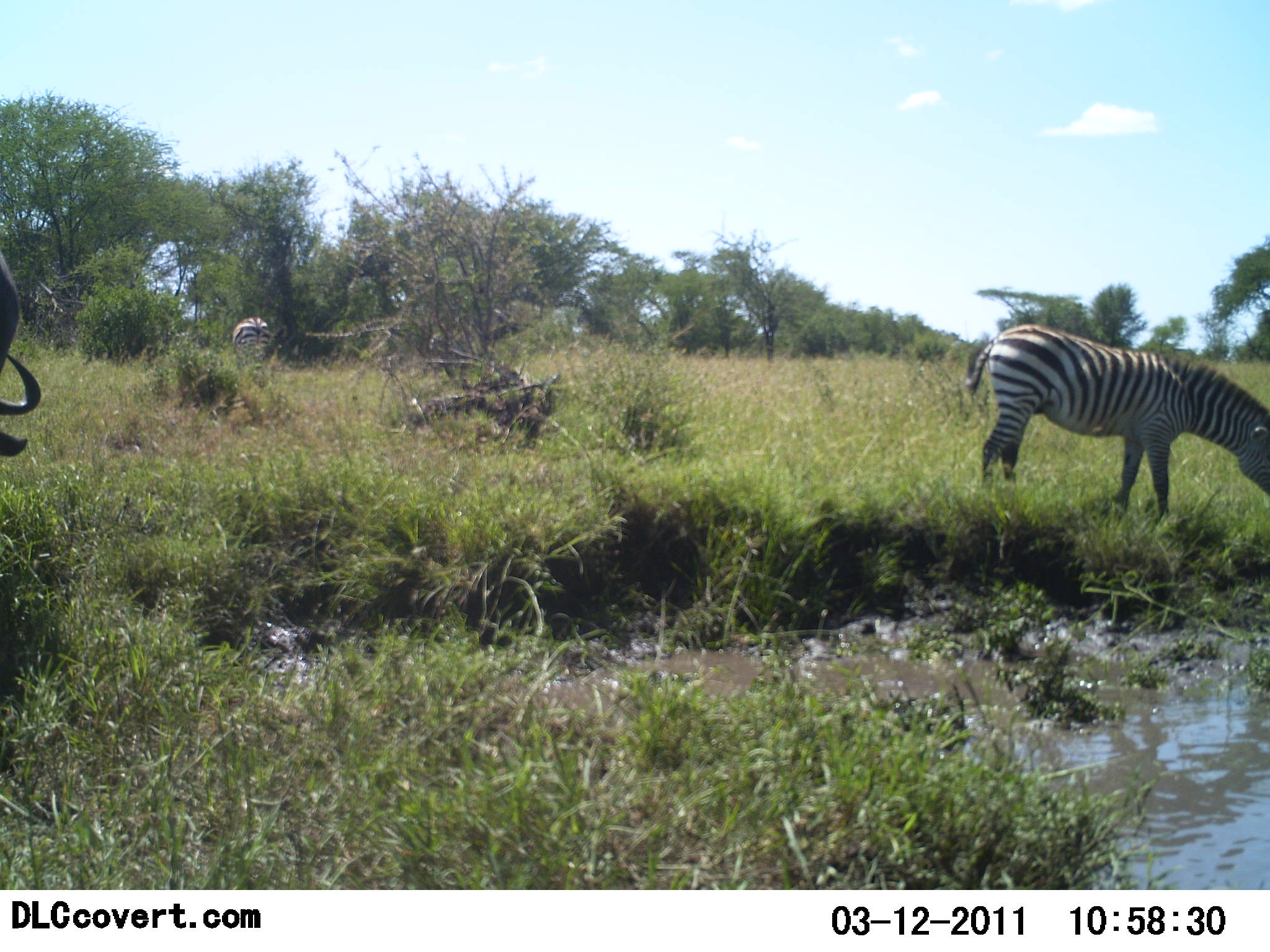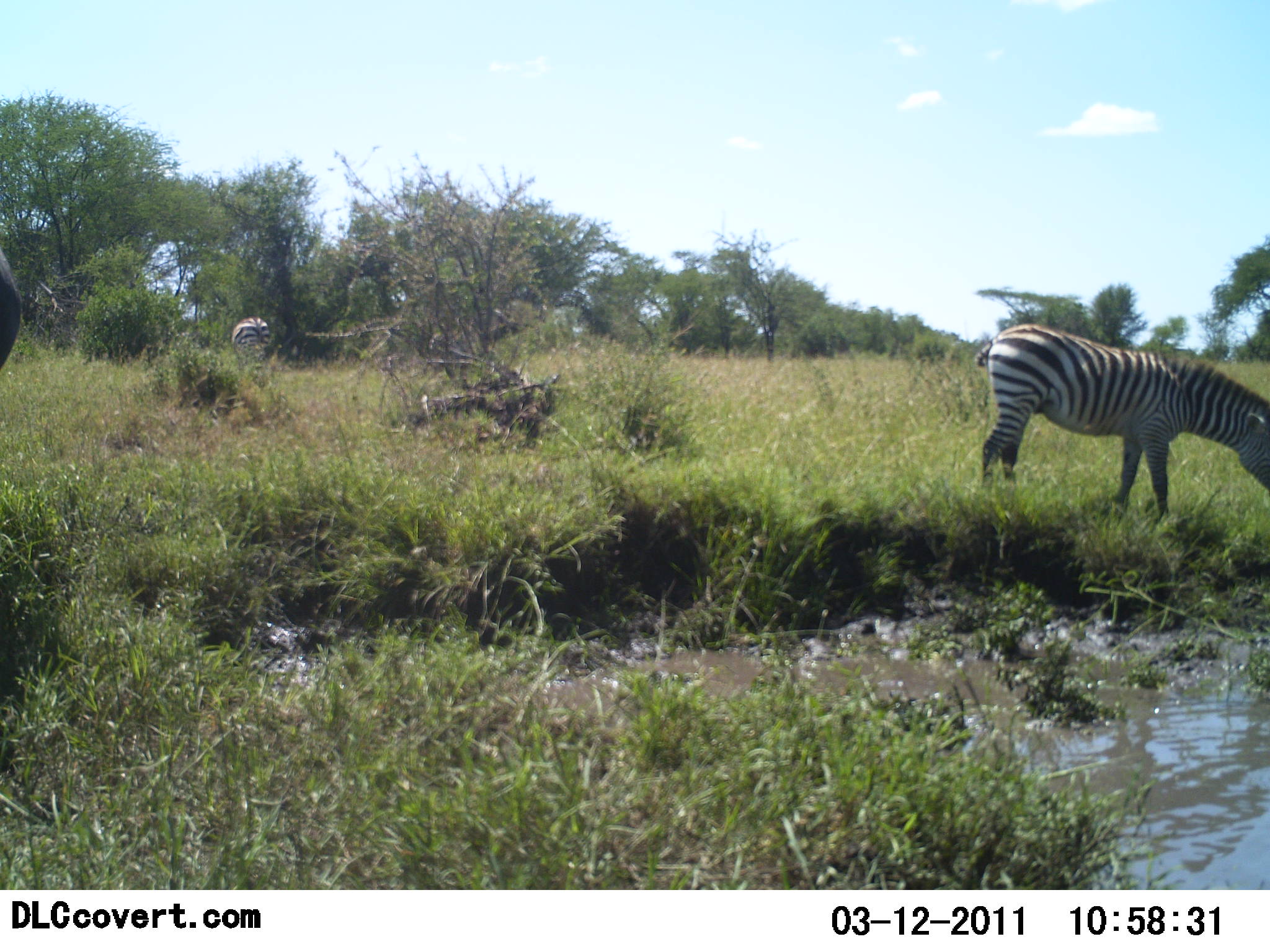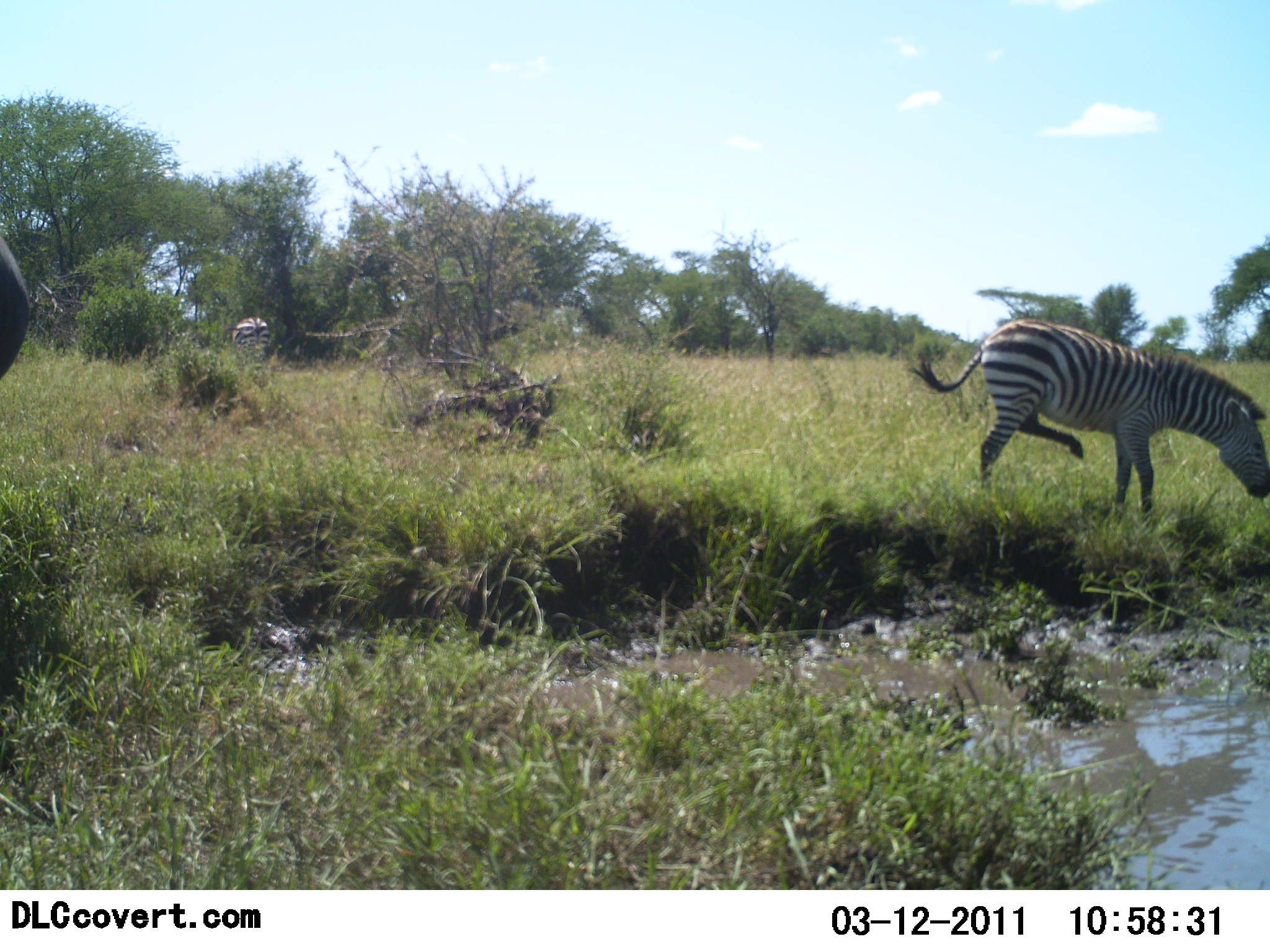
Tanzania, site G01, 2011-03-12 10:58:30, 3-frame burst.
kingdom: Animalia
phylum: Chordata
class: Mammalia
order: Artiodactyla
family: Bovidae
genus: Connochaetes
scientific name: Connochaetes taurinus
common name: blue wildebeest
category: wildebeest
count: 1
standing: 55%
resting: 0%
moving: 18%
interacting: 0%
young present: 0%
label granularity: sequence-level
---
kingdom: Animalia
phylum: Chordata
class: Mammalia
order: Perissodactyla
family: Equidae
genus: Equus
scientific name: Equus quagga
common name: plains zebra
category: zebra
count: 2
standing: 21%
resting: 0%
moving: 0%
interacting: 0%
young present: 0%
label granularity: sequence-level